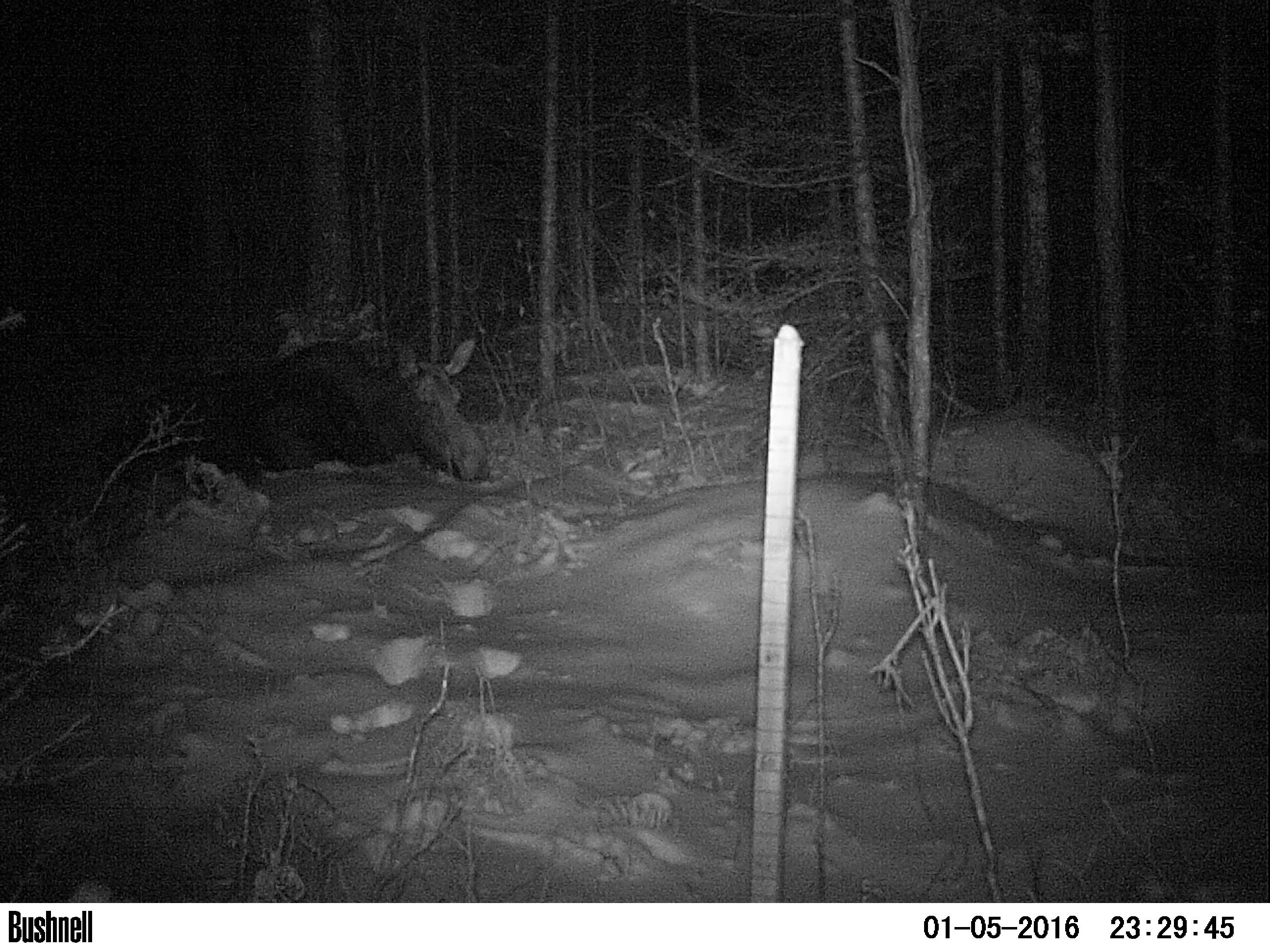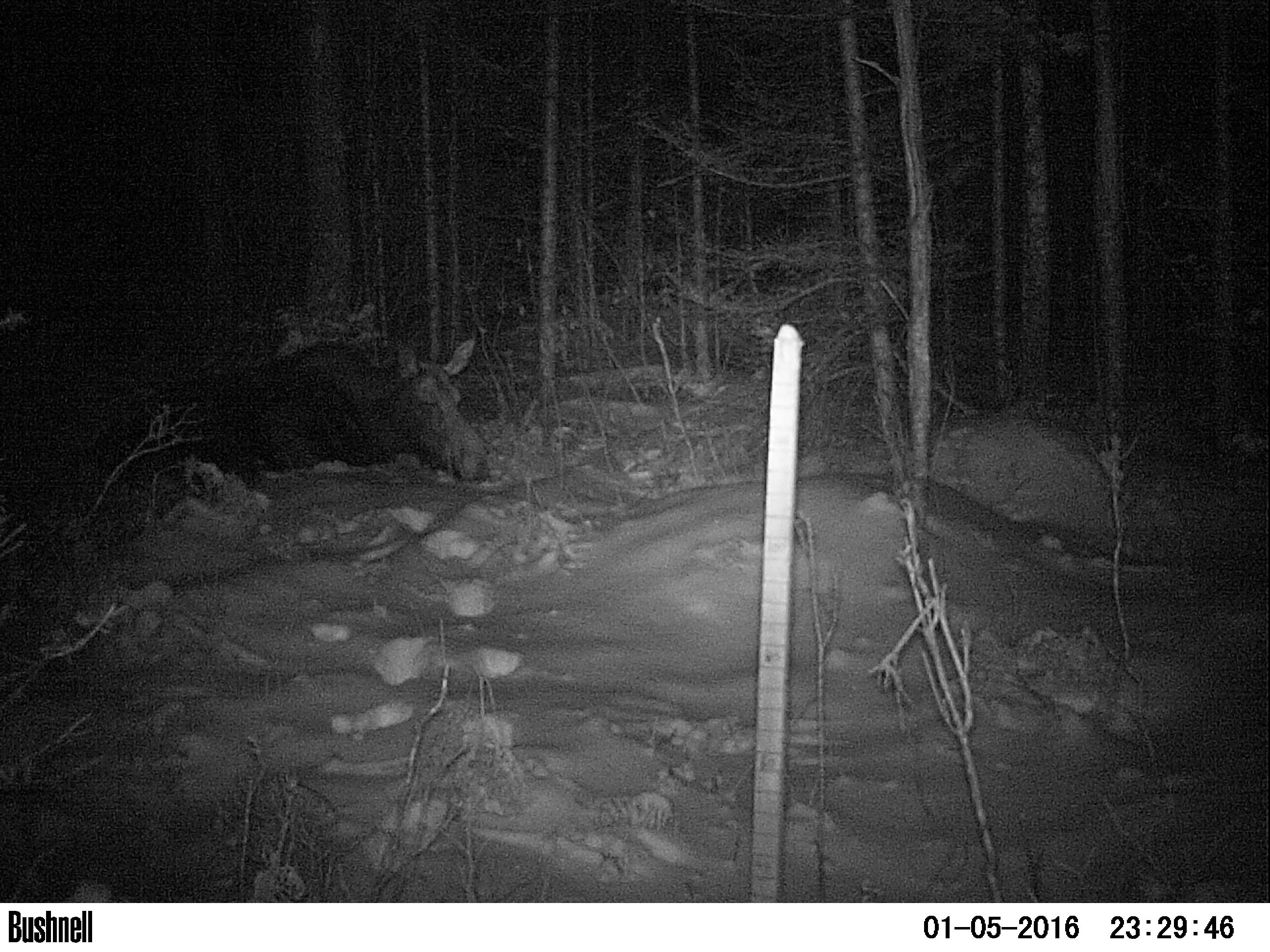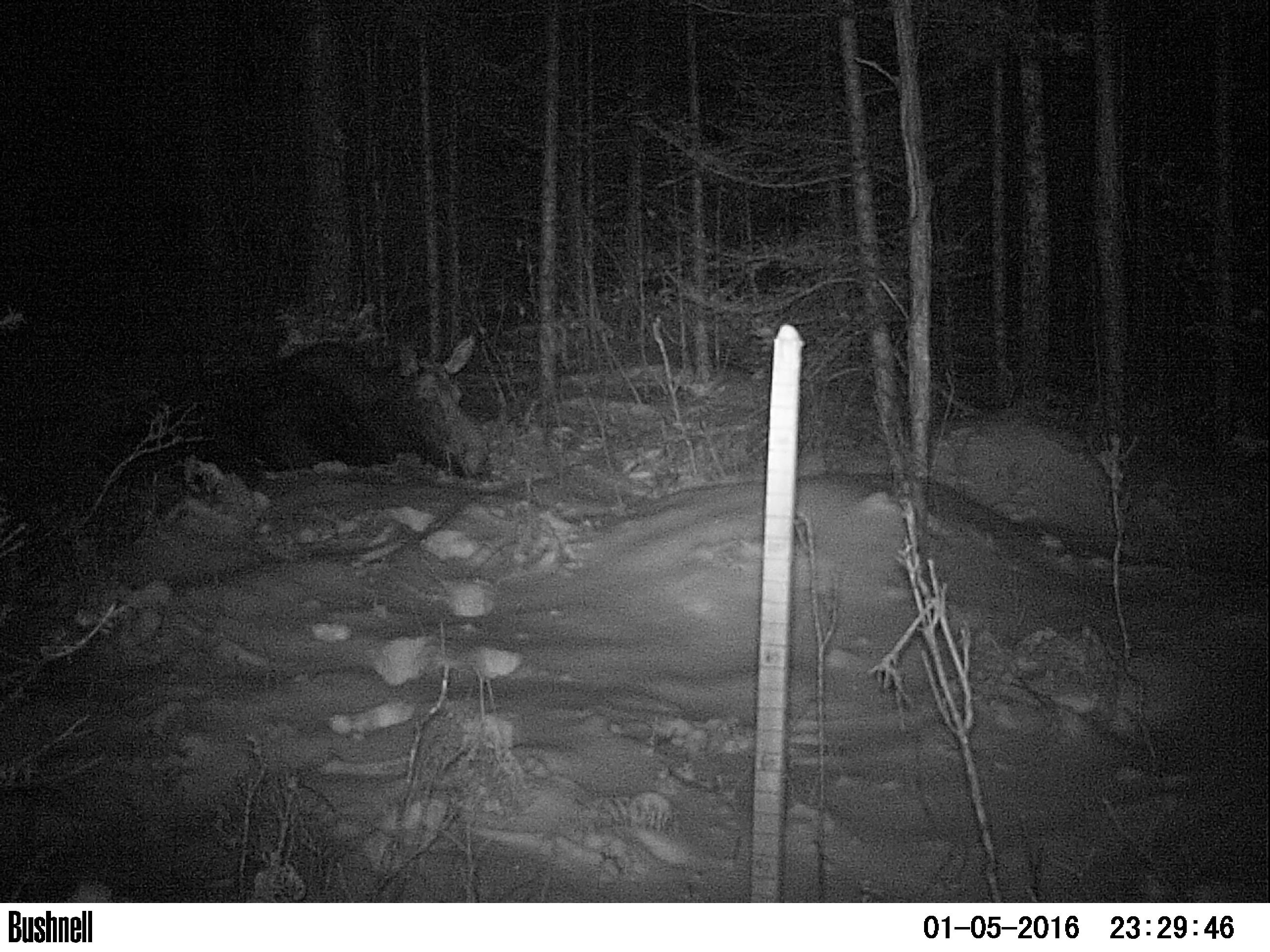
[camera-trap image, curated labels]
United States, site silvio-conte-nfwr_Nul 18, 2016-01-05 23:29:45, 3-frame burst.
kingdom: Animalia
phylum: Chordata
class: Mammalia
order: Artiodactyla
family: Cervidae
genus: Alces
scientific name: Alces alces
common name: moose